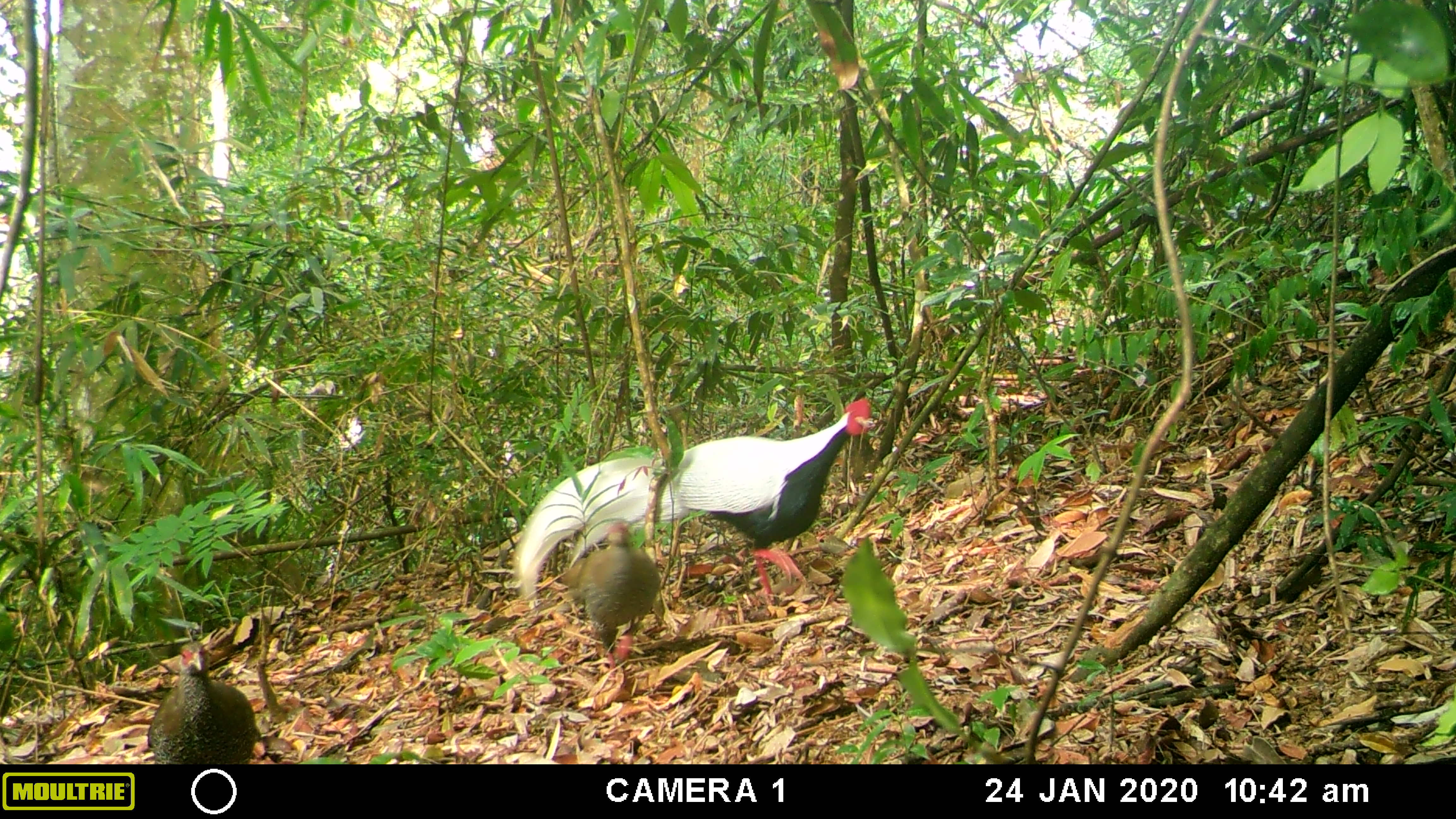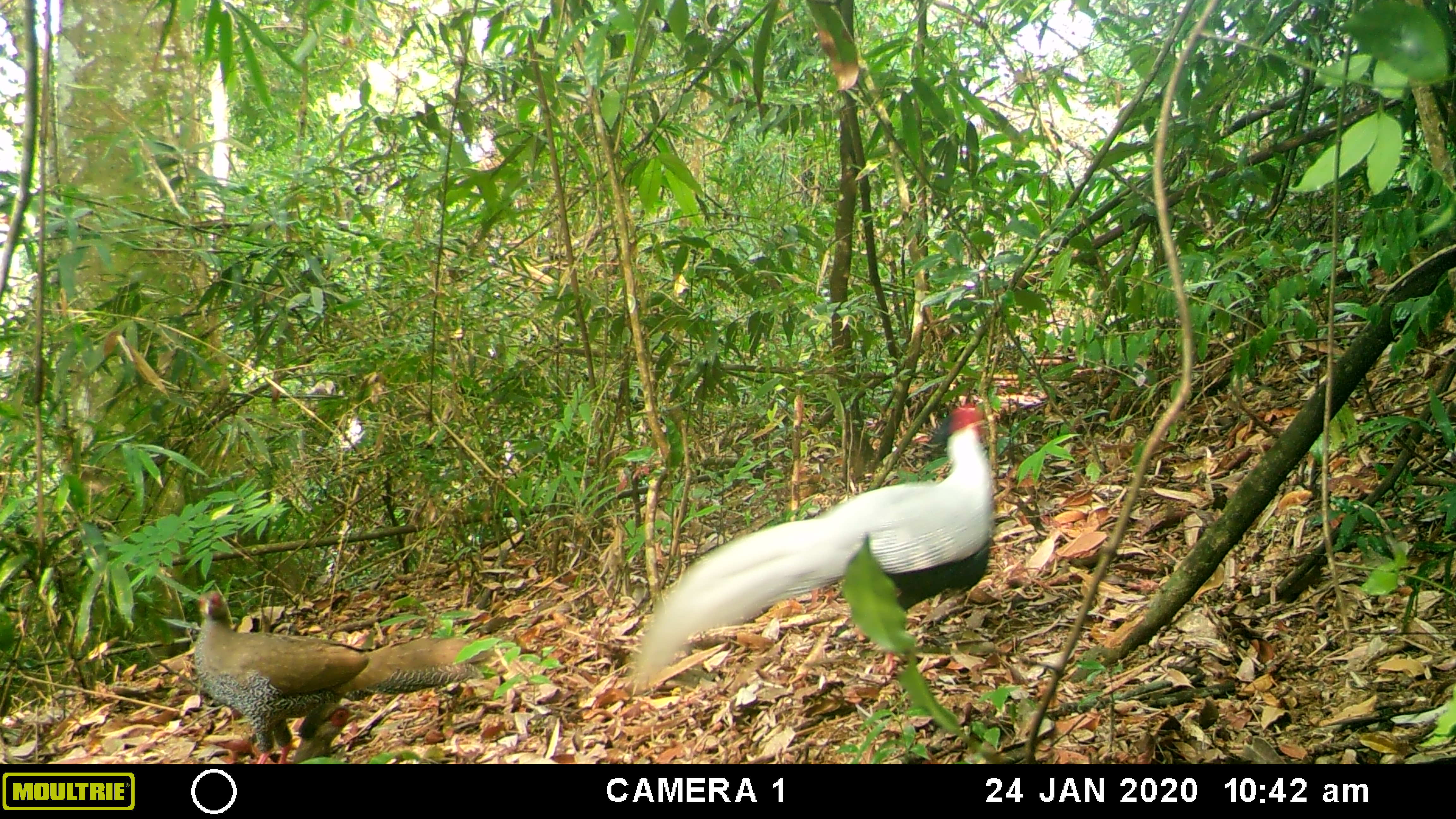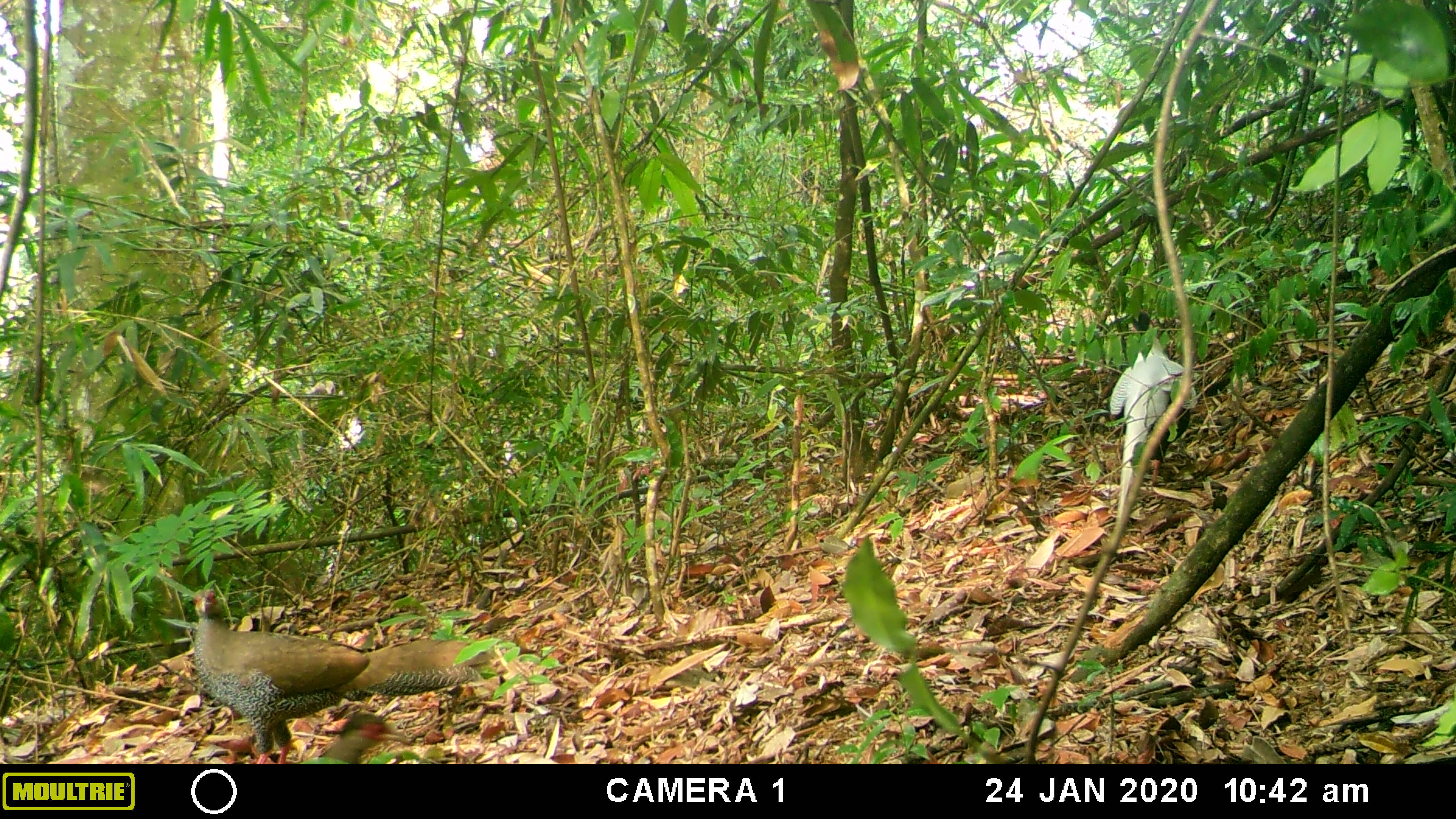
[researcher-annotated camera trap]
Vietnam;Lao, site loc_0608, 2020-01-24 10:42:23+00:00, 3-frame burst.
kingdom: Animalia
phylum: Chordata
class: Aves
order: Galliformes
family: Phasianidae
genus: Lophura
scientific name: Lophura nycthemera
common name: silver pheasant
Silver pheasant (Lophura nycthemera). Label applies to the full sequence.